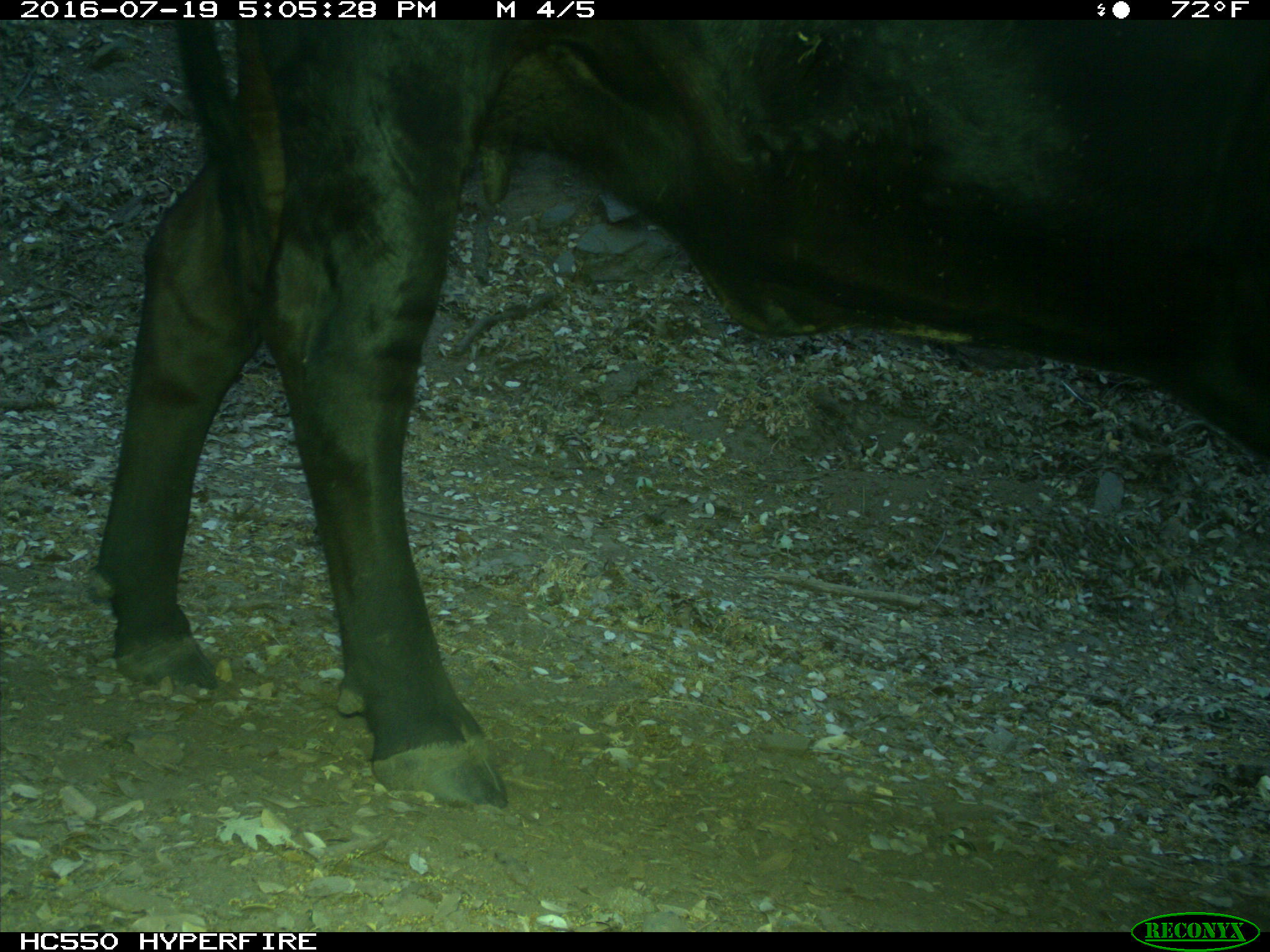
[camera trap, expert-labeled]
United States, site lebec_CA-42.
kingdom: Animalia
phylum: Chordata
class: Mammalia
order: Artiodactyla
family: Bovidae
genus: Bos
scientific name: Bos taurus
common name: domestic cow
Bos taurus (domestic cow).